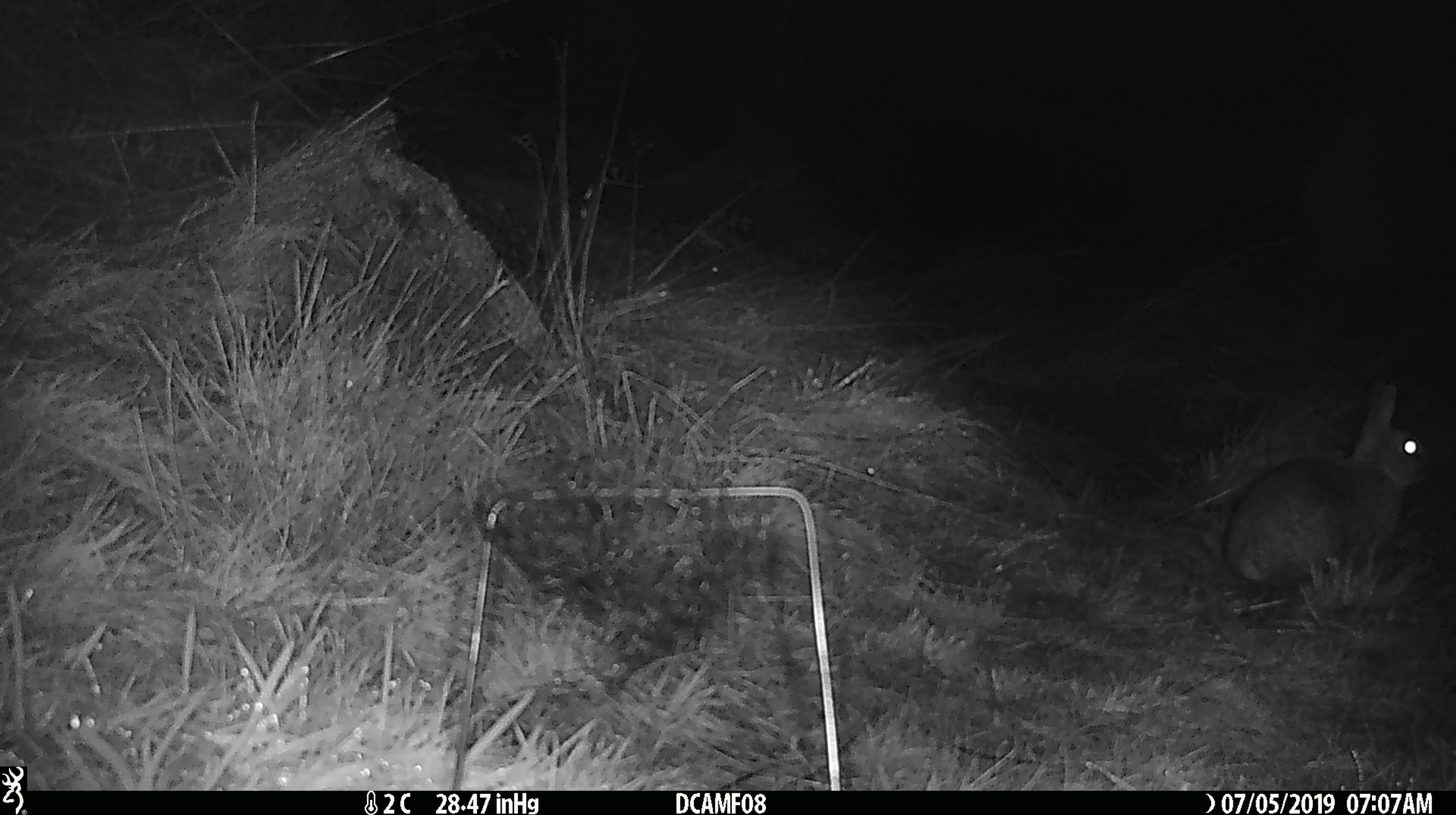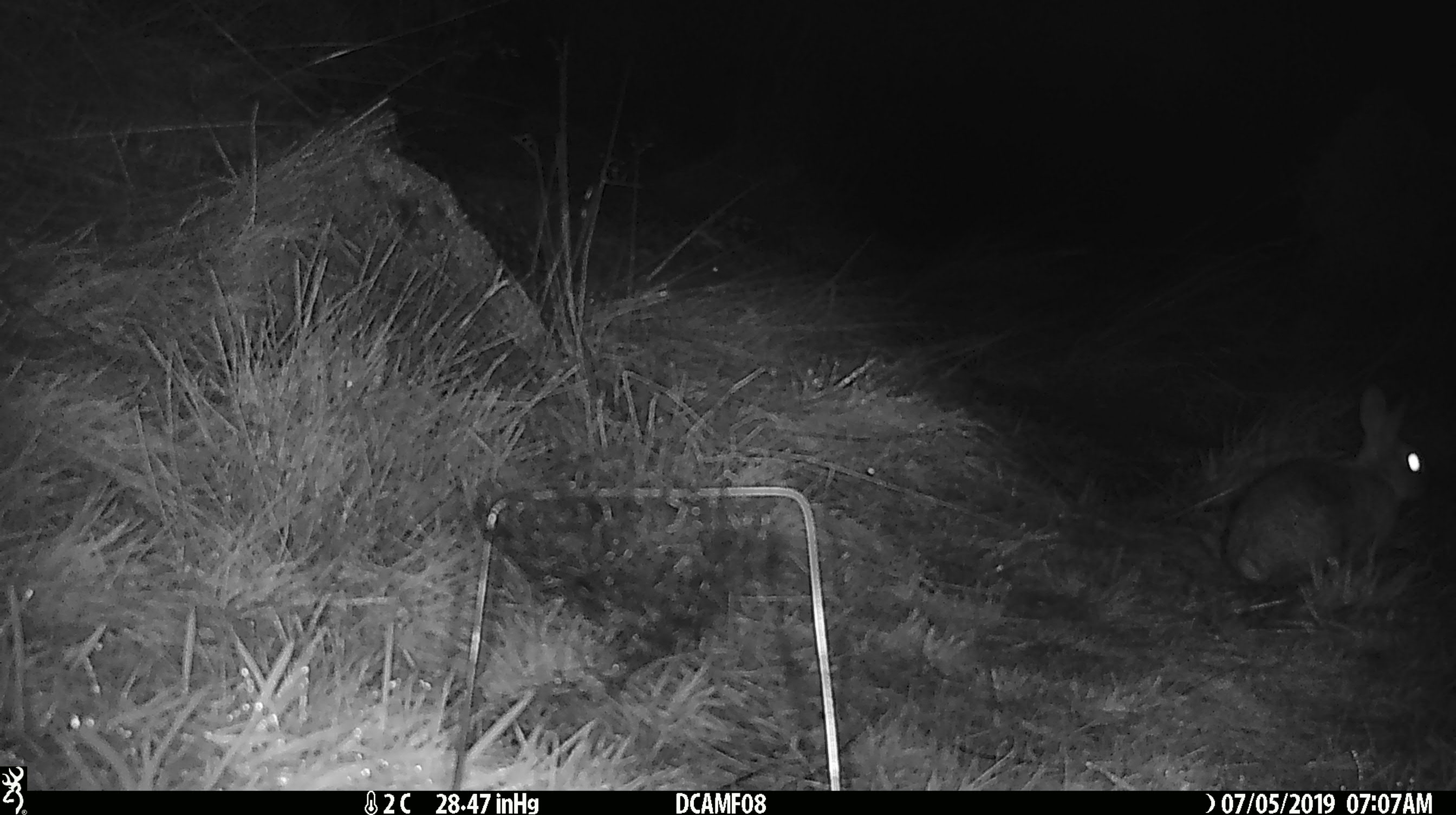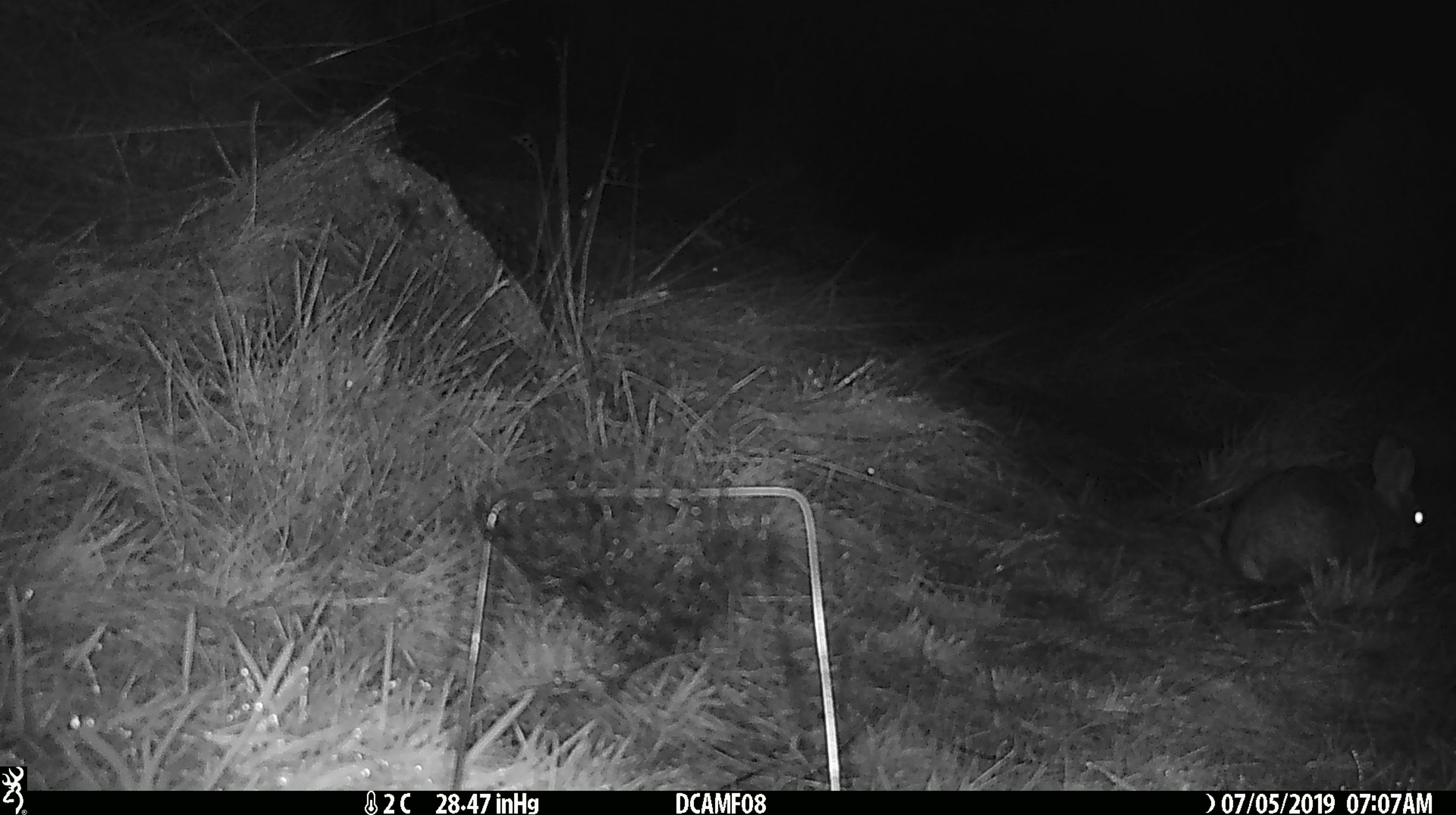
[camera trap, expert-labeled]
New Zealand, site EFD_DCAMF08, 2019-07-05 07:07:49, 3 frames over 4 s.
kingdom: Animalia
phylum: Chordata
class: Mammalia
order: Lagomorpha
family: Leporidae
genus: Oryctolagus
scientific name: Oryctolagus cuniculus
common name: european rabbit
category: rabbit